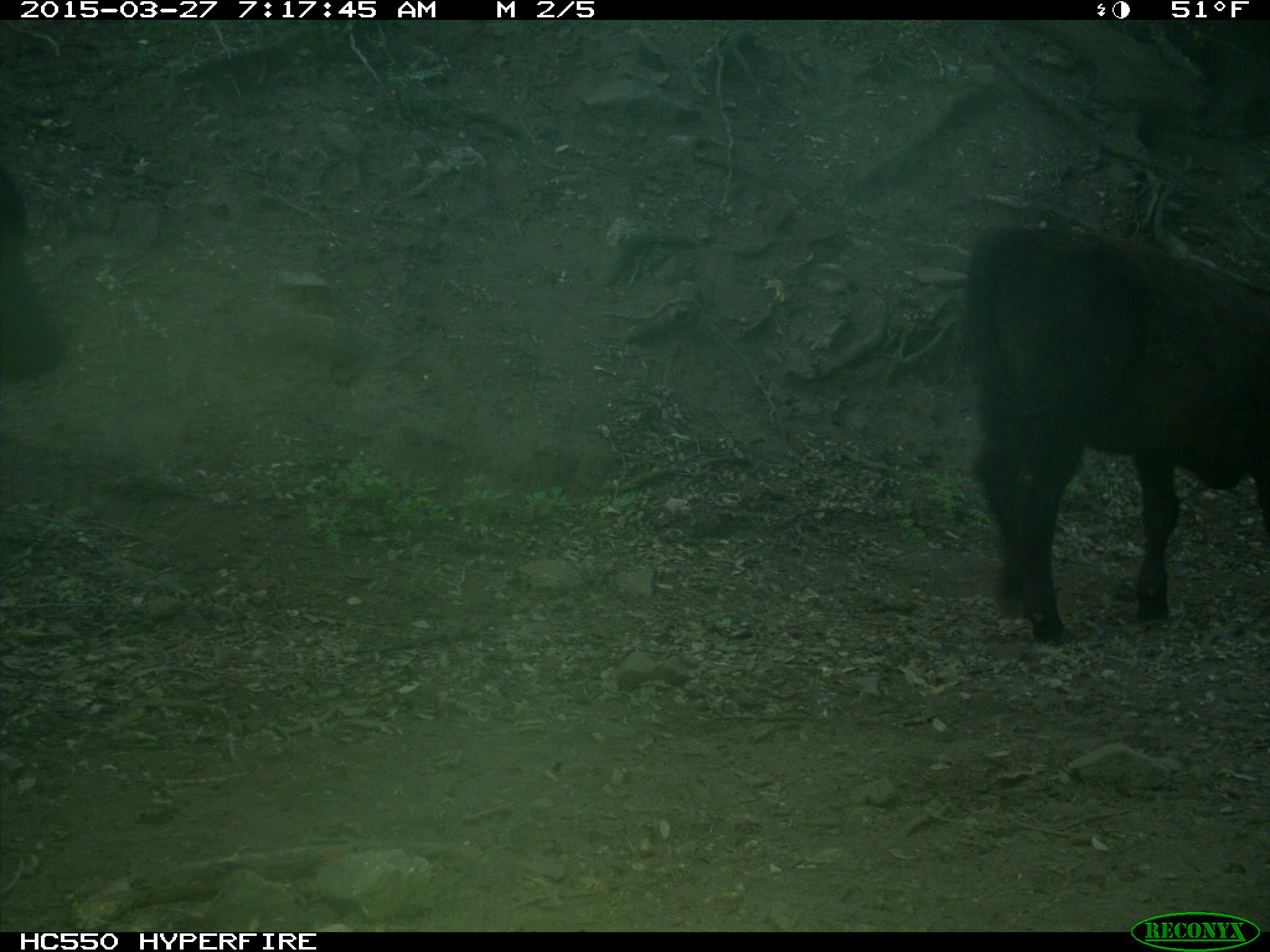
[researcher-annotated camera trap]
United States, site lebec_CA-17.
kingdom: Animalia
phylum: Chordata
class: Mammalia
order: Artiodactyla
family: Bovidae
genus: Bos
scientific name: Bos taurus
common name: domestic cow